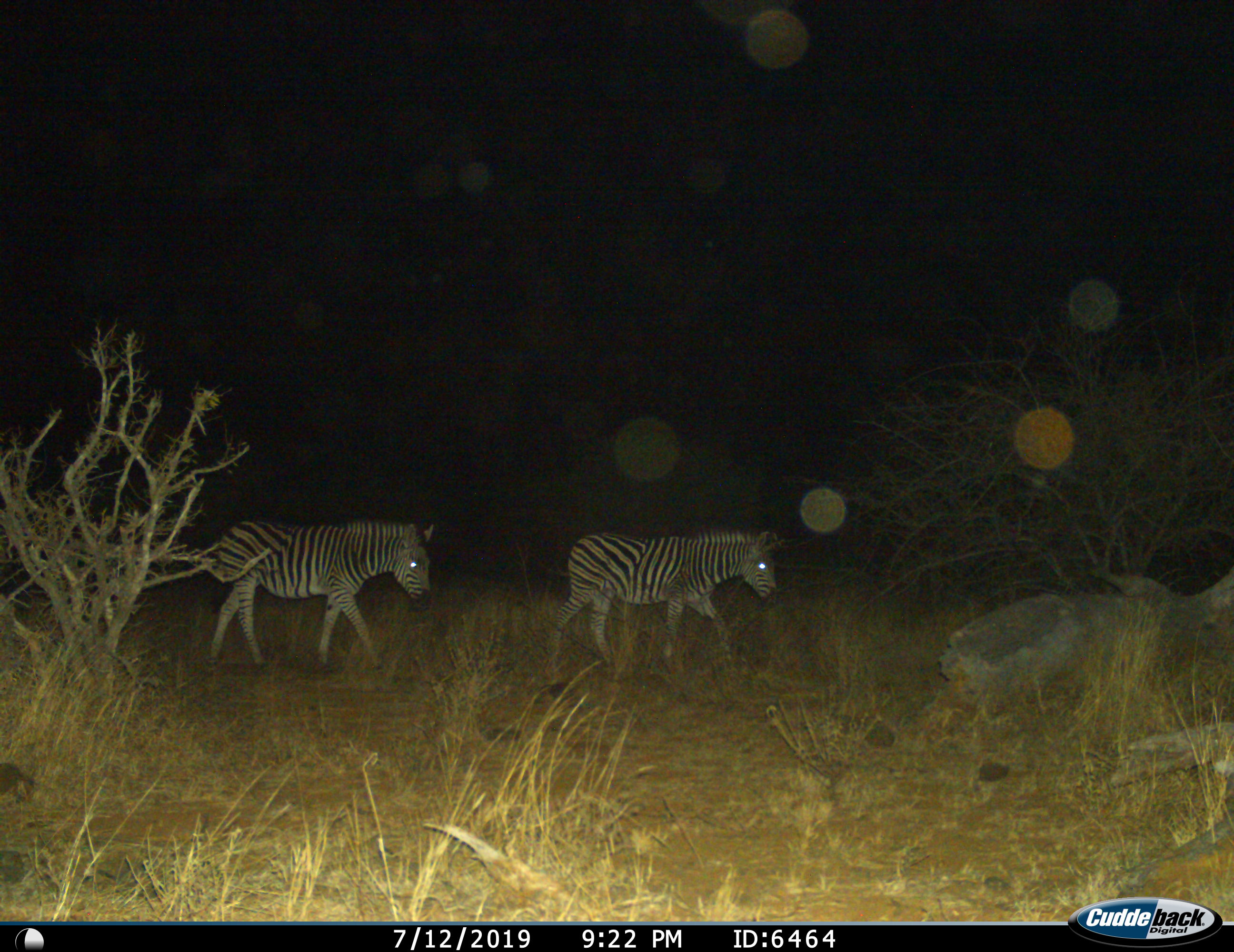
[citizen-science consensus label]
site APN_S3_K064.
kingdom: Animalia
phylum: Chordata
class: Mammalia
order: Perissodactyla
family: Equidae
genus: Equus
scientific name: Equus quagga burchellii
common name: burchell's zebra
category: zebraburchells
Zebraburchells (burchell's zebra) (Equus quagga burchellii), count 2. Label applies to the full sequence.